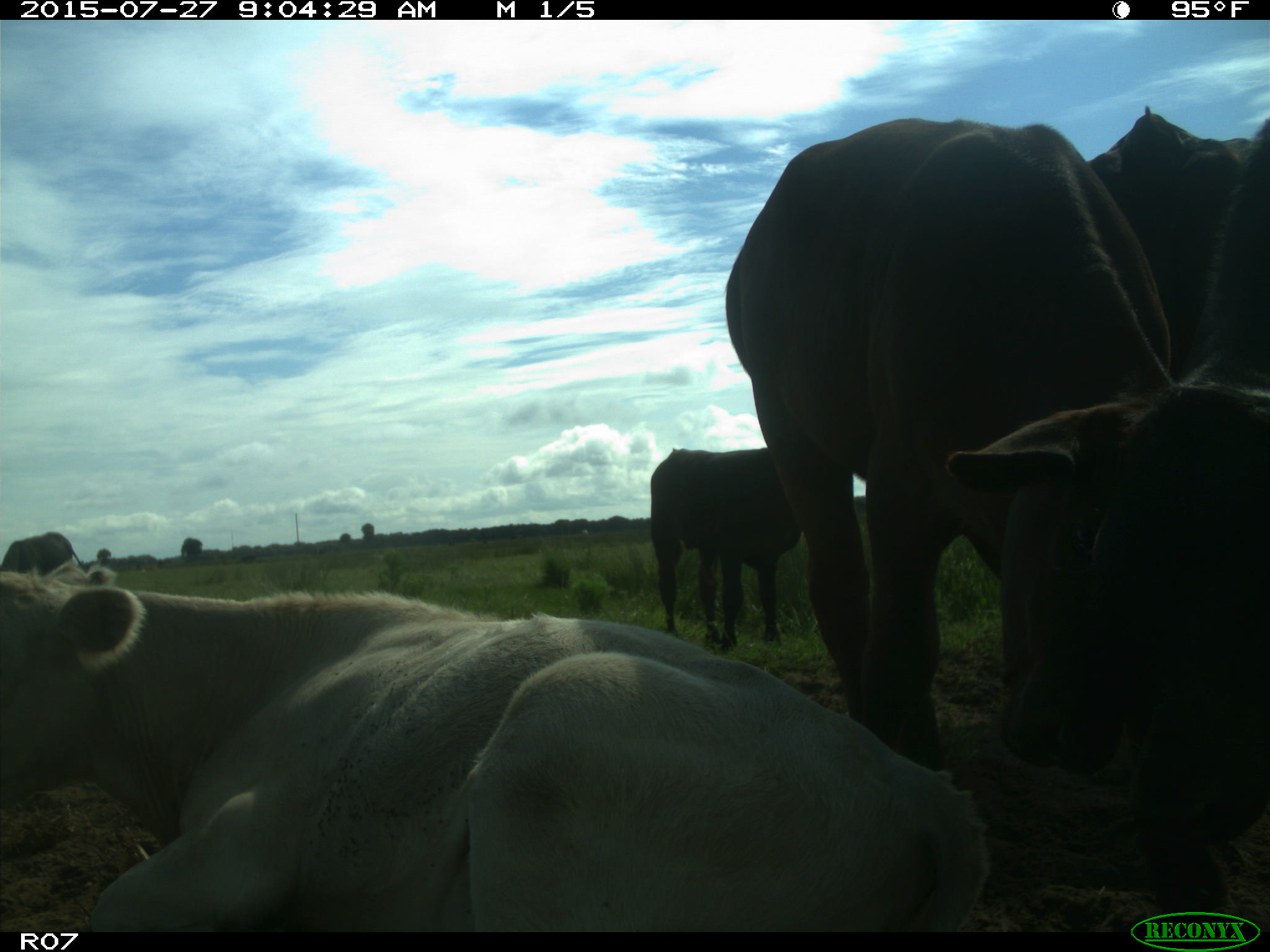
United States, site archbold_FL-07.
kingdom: Animalia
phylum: Chordata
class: Mammalia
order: Artiodactyla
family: Bovidae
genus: Bos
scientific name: Bos taurus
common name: domestic cow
Bos taurus (domestic cow).